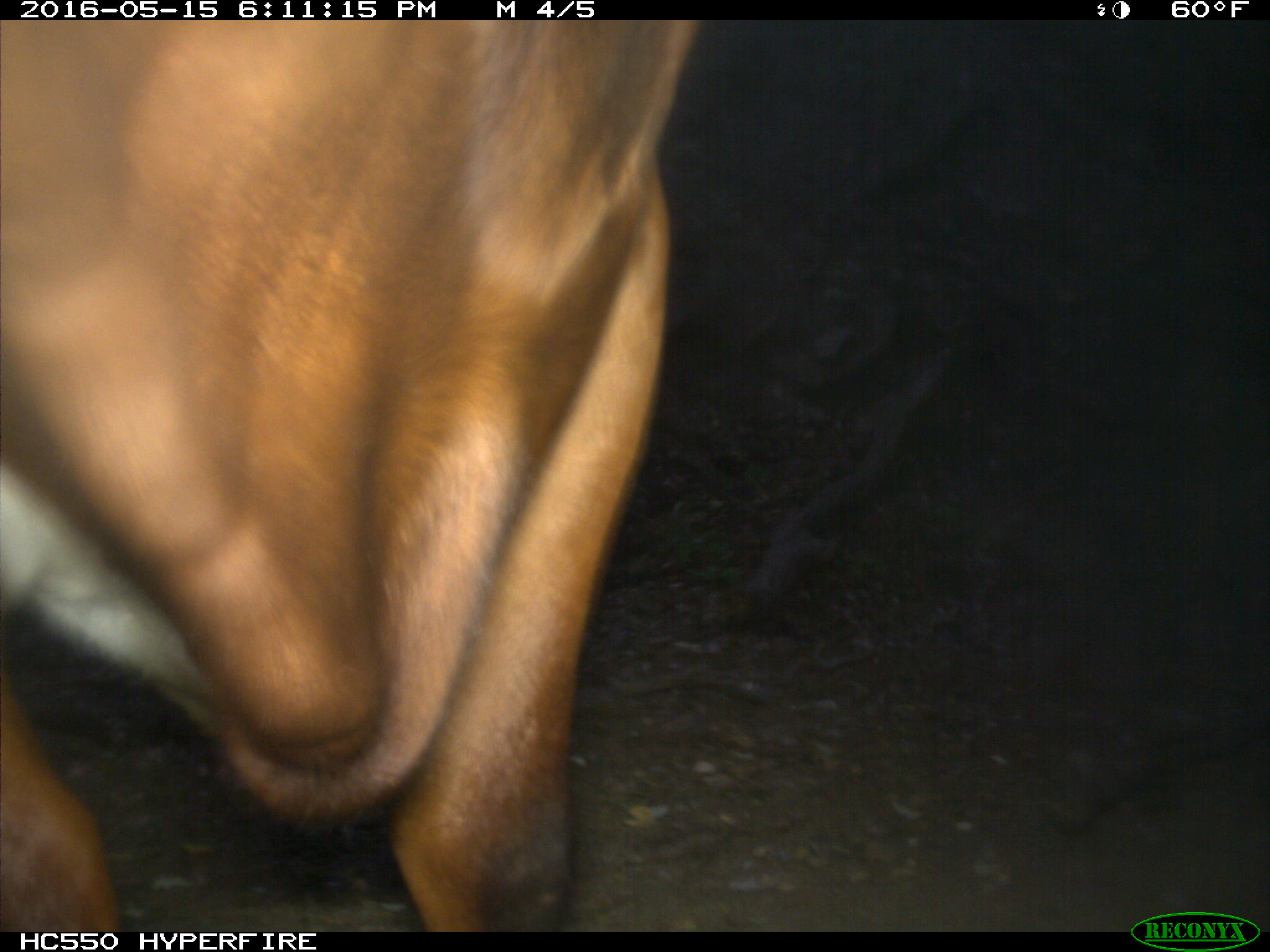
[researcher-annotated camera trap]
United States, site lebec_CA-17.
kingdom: Animalia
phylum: Chordata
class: Mammalia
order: Artiodactyla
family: Bovidae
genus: Bos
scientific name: Bos taurus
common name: domestic cow